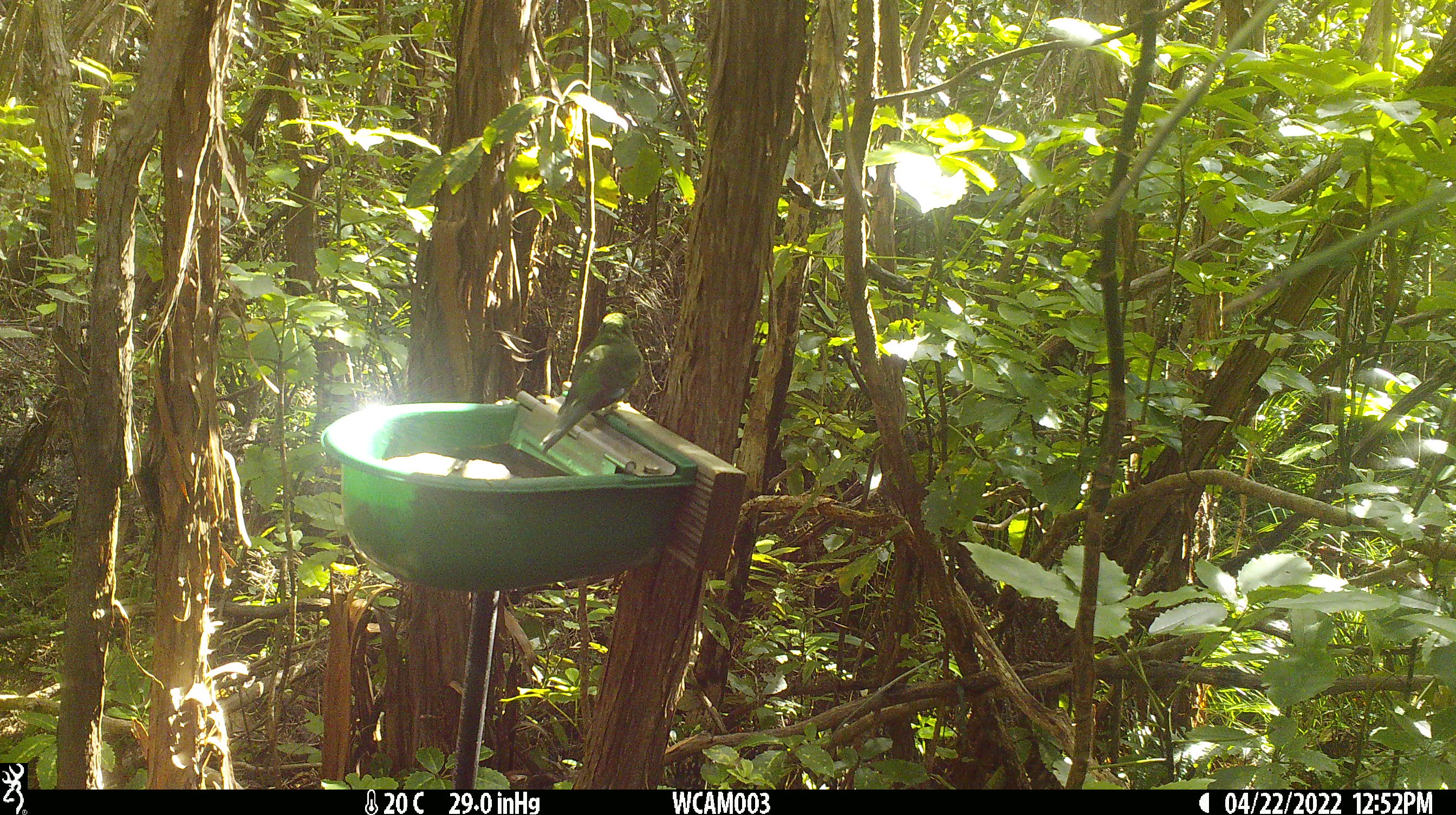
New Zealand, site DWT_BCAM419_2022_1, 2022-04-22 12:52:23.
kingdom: Animalia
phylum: Chordata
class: Aves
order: Psittaciformes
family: Psittaculidae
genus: Cyanoramphus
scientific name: Cyanoramphus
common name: parakeet